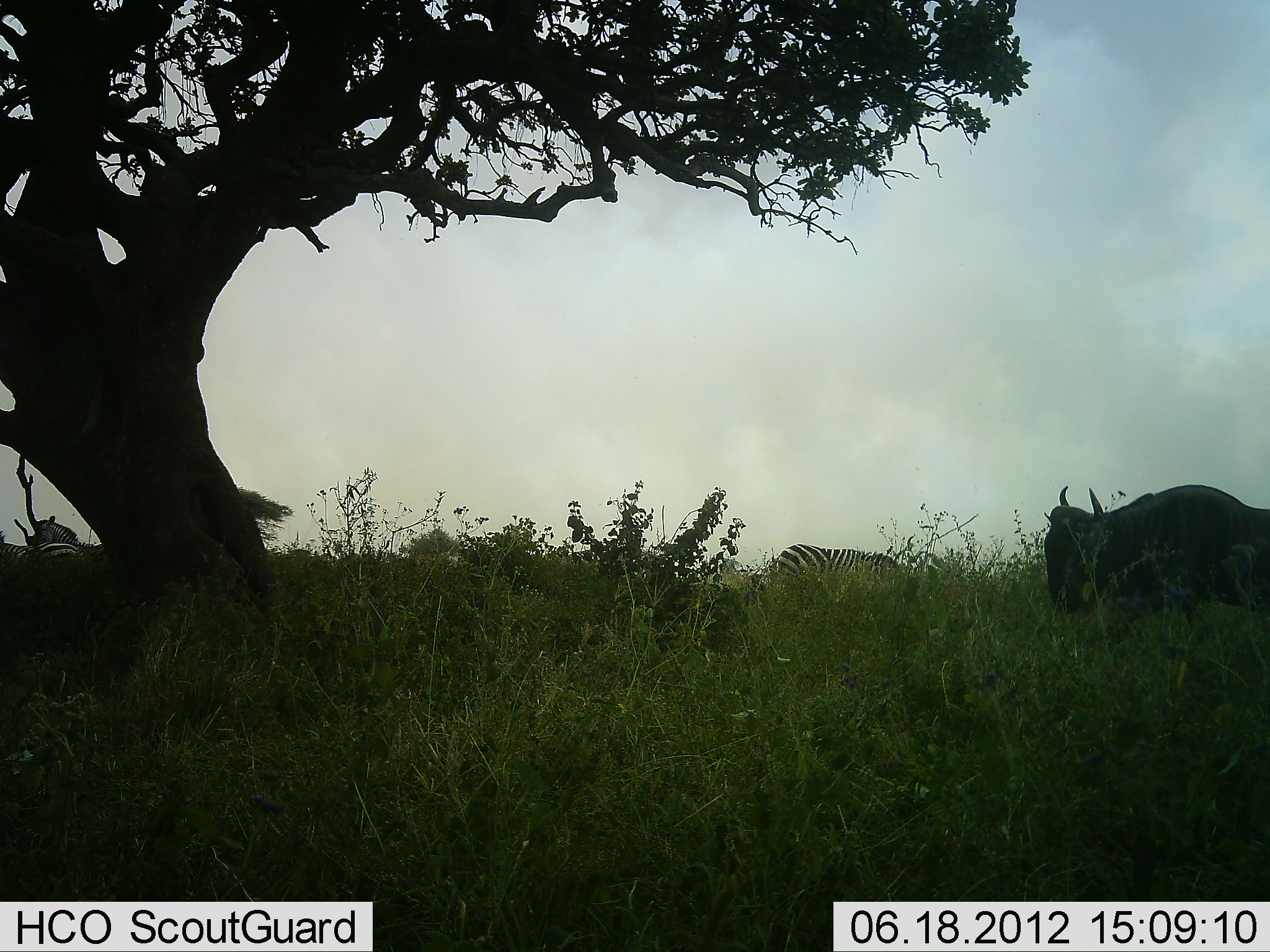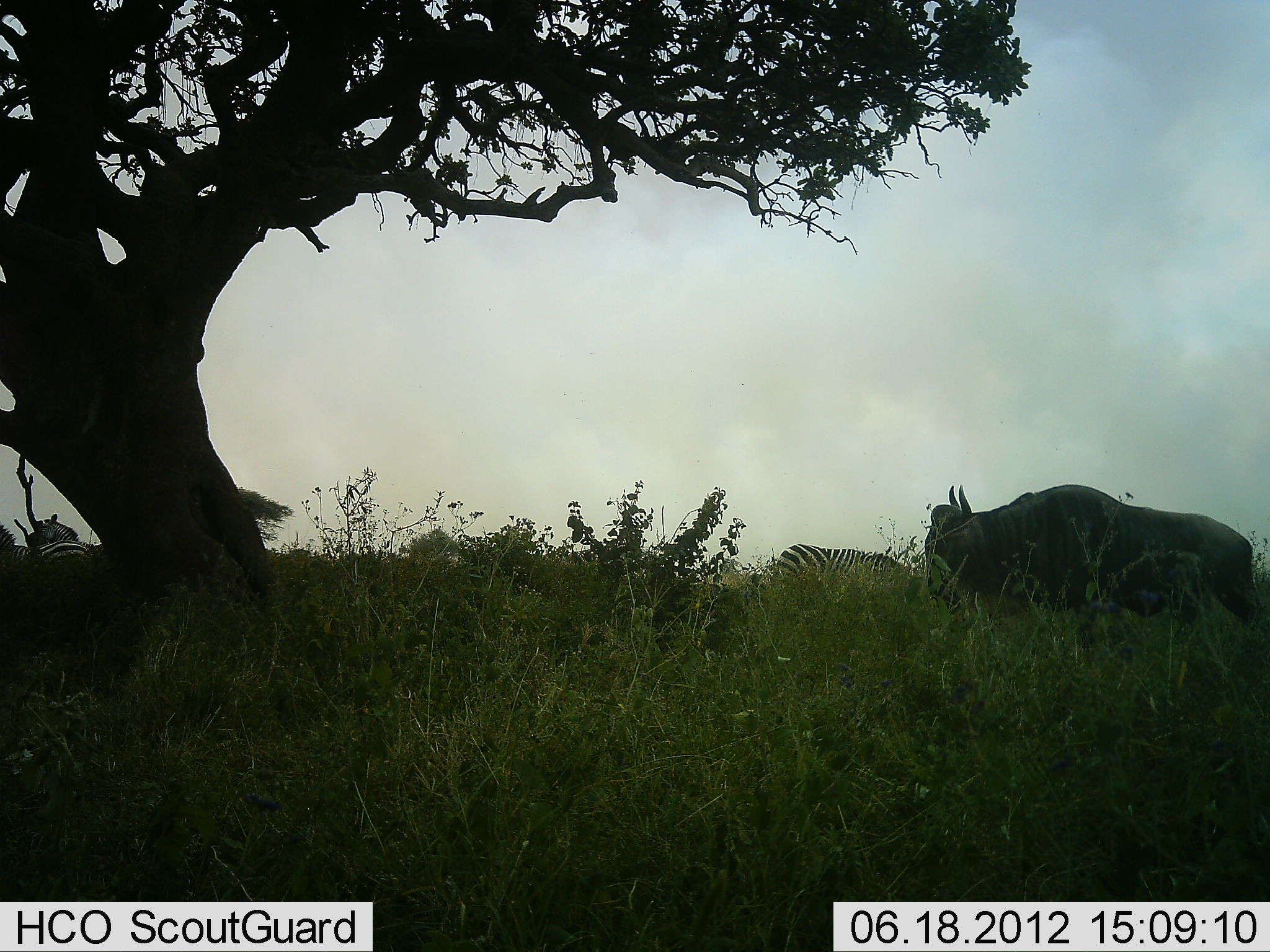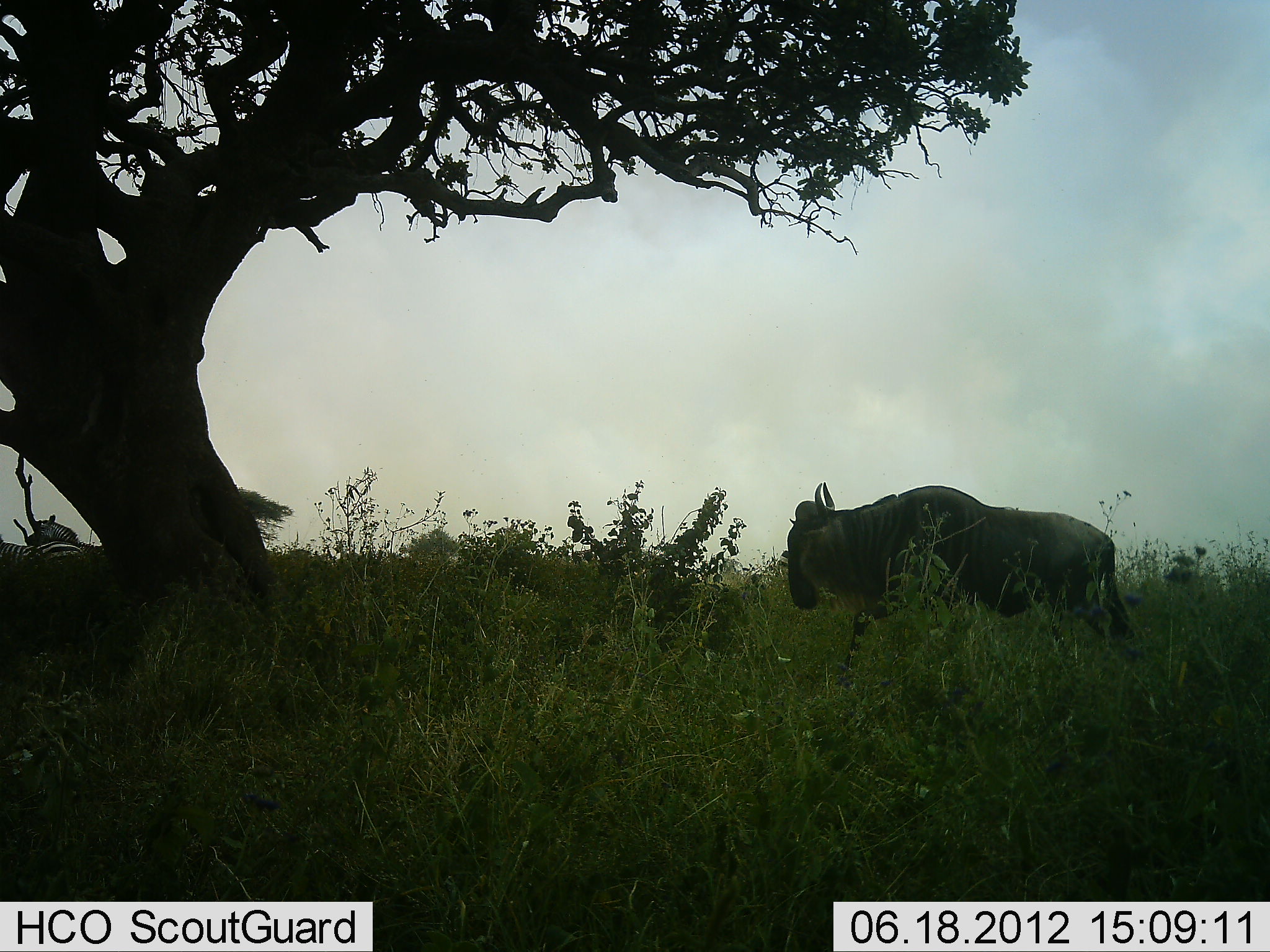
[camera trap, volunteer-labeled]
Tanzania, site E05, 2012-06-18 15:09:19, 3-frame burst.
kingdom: Animalia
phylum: Chordata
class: Mammalia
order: Artiodactyla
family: Bovidae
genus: Connochaetes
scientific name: Connochaetes taurinus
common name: blue wildebeest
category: wildebeest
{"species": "wildebeest (blue wildebeest) (Connochaetes taurinus)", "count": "1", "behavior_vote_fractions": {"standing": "0%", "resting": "0%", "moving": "100%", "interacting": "0%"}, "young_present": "0%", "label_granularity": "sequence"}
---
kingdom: Animalia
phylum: Chordata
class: Mammalia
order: Perissodactyla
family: Equidae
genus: Equus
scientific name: Equus quagga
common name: plains zebra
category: zebra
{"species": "zebra (plains zebra) (Equus quagga)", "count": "3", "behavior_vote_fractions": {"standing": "73%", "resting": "9%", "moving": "9%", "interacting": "0%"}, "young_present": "0%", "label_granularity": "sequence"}